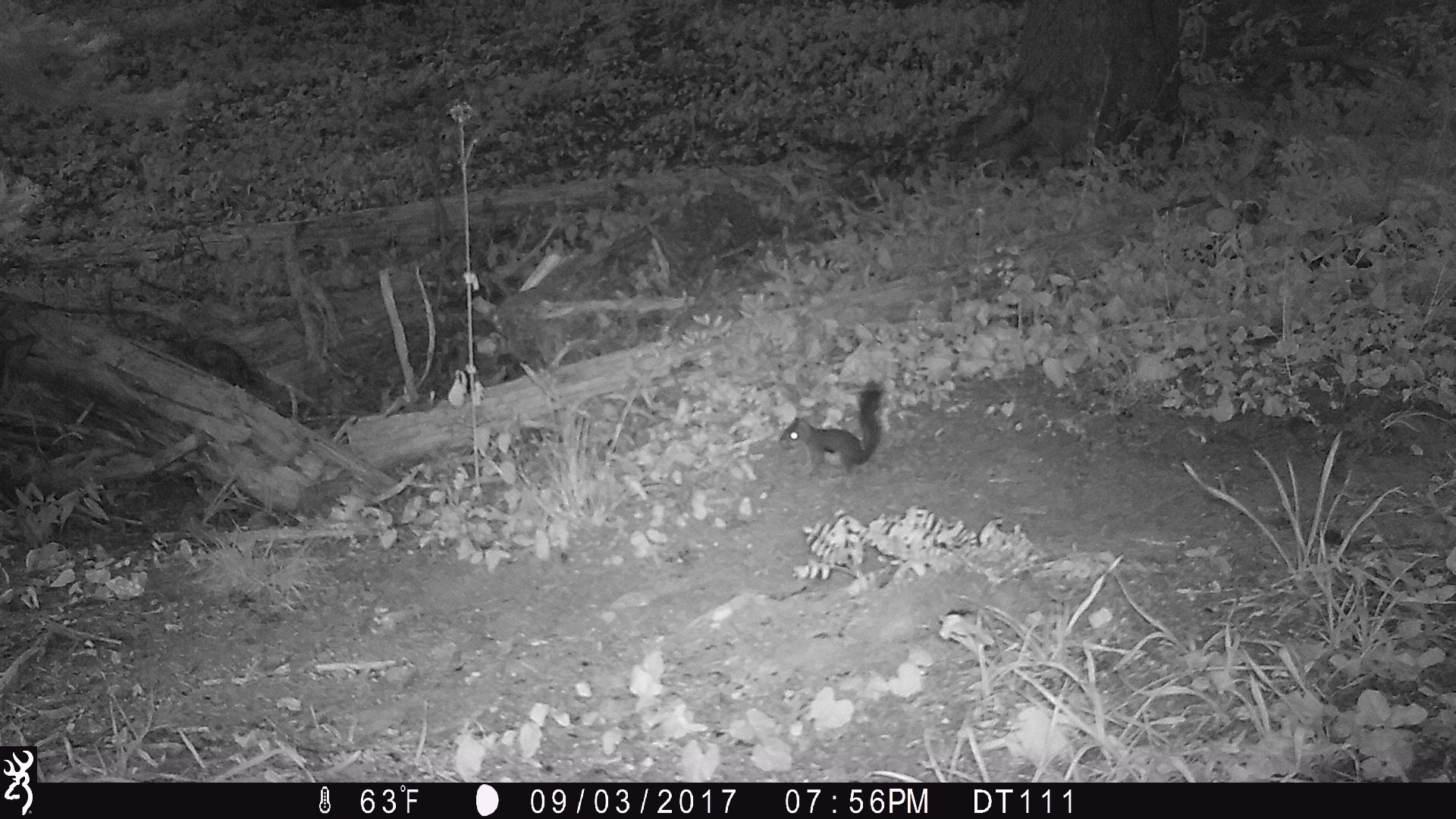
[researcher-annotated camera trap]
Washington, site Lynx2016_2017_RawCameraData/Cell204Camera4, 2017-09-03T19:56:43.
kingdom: Animalia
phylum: Chordata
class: Mammalia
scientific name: Mammalia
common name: small mammal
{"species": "small mammal (Mammalia)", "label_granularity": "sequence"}